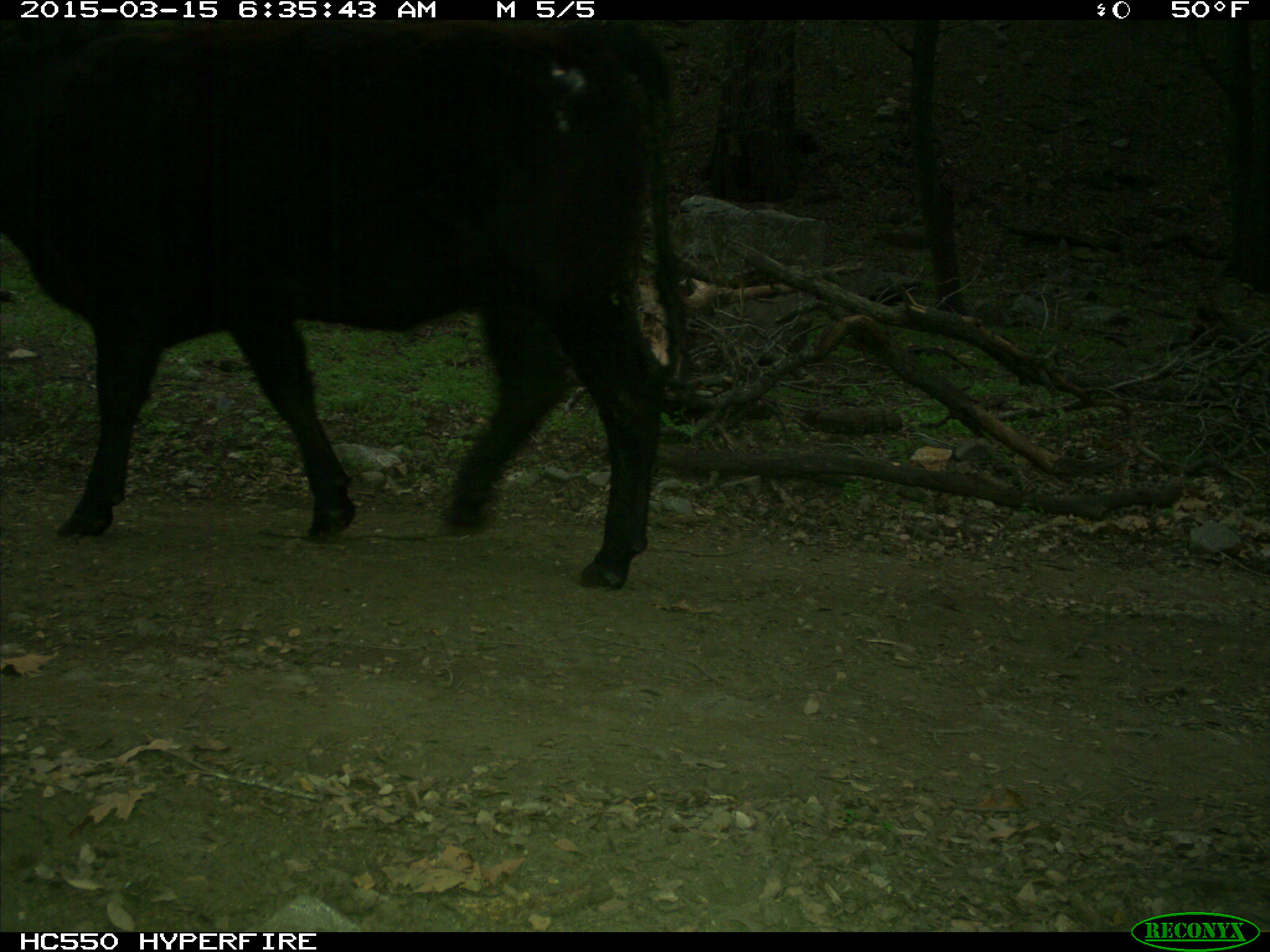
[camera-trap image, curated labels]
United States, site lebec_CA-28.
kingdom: Animalia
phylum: Chordata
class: Mammalia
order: Artiodactyla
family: Bovidae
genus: Bos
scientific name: Bos taurus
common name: domestic cow